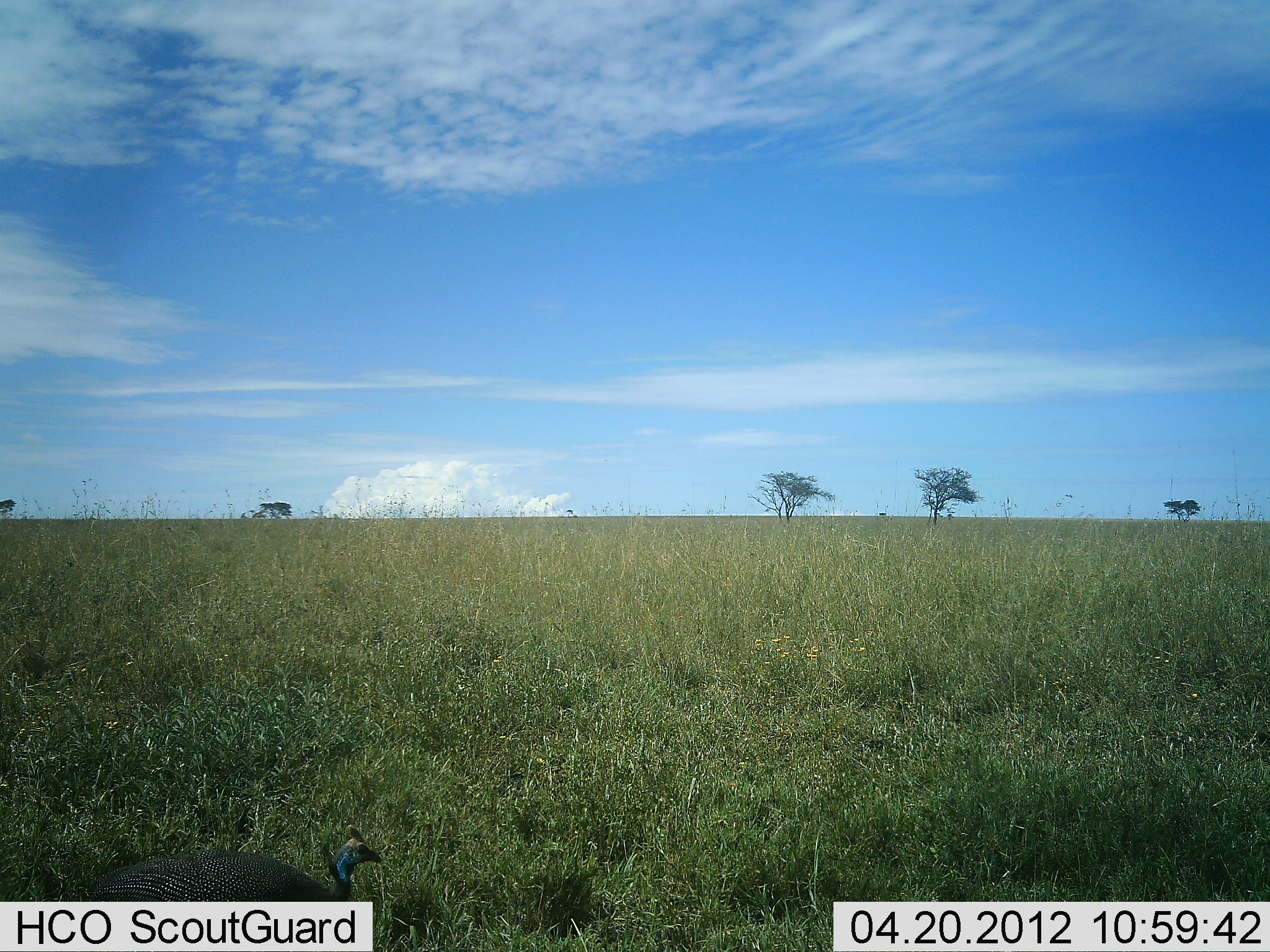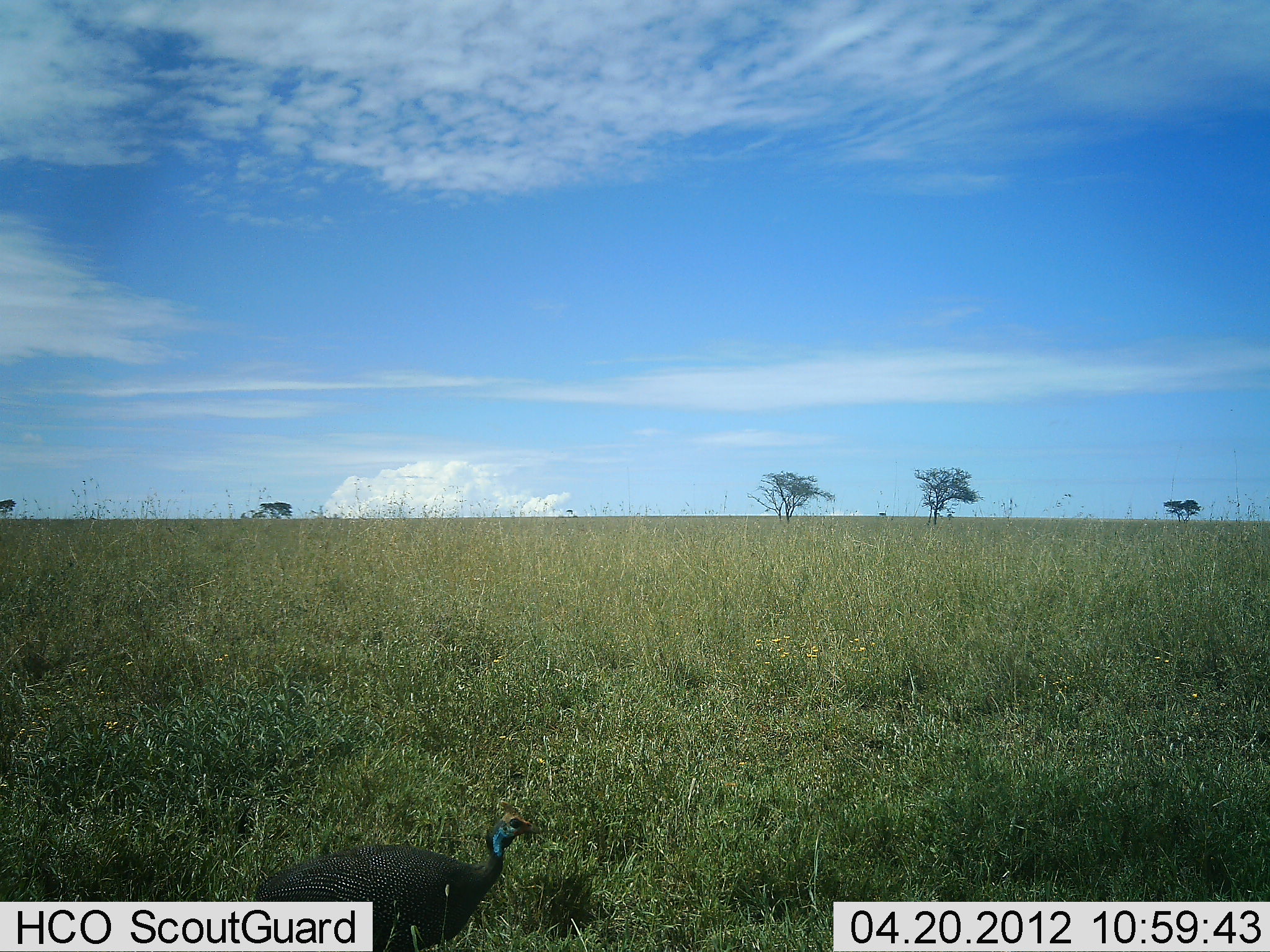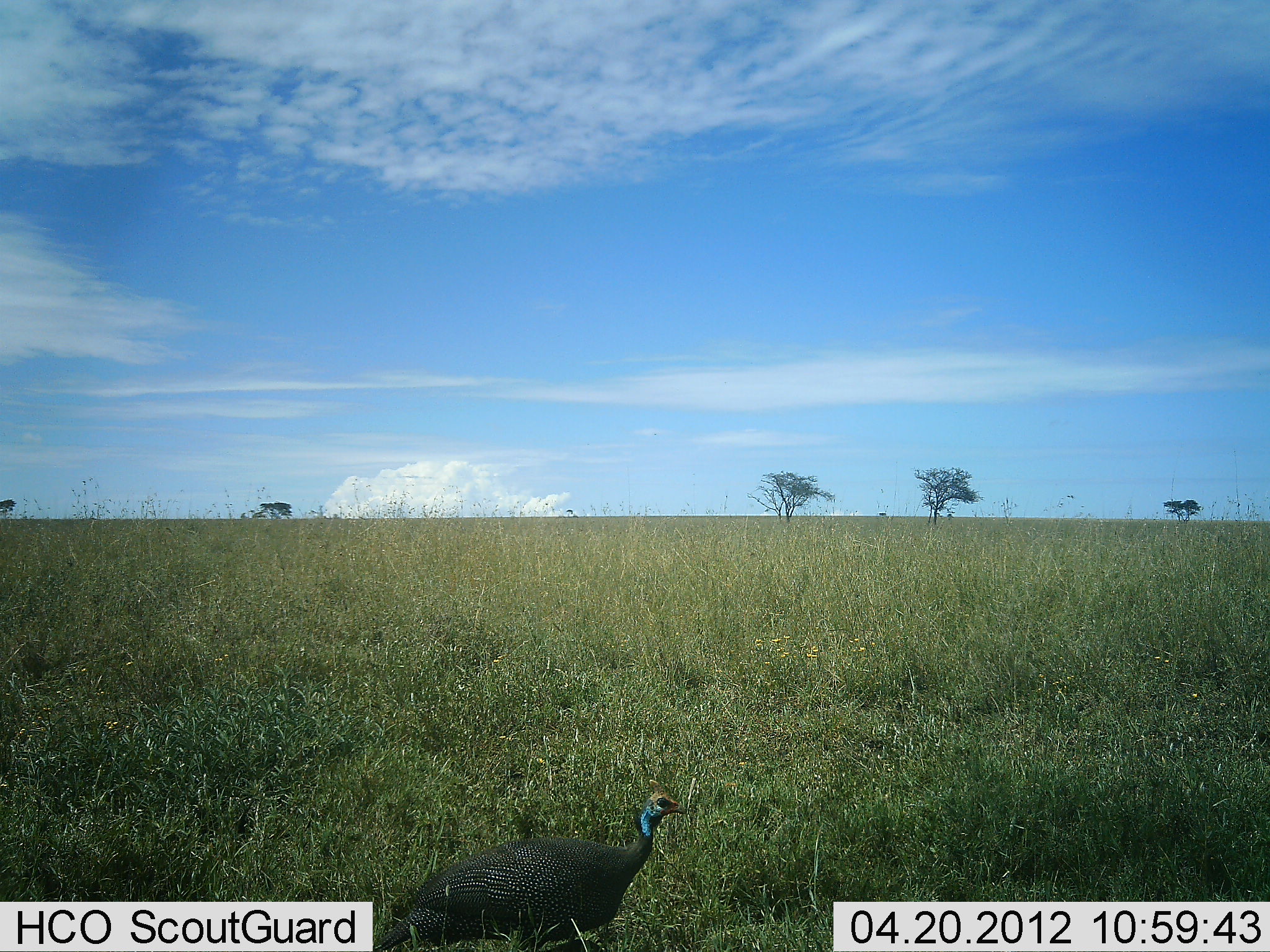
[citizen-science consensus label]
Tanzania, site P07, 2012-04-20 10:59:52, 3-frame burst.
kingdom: Animalia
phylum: Chordata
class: Aves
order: Galliformes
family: Numididae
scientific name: Numididae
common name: guinea fowl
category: guineafowl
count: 1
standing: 0%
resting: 0%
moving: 100%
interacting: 0%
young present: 0%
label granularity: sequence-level